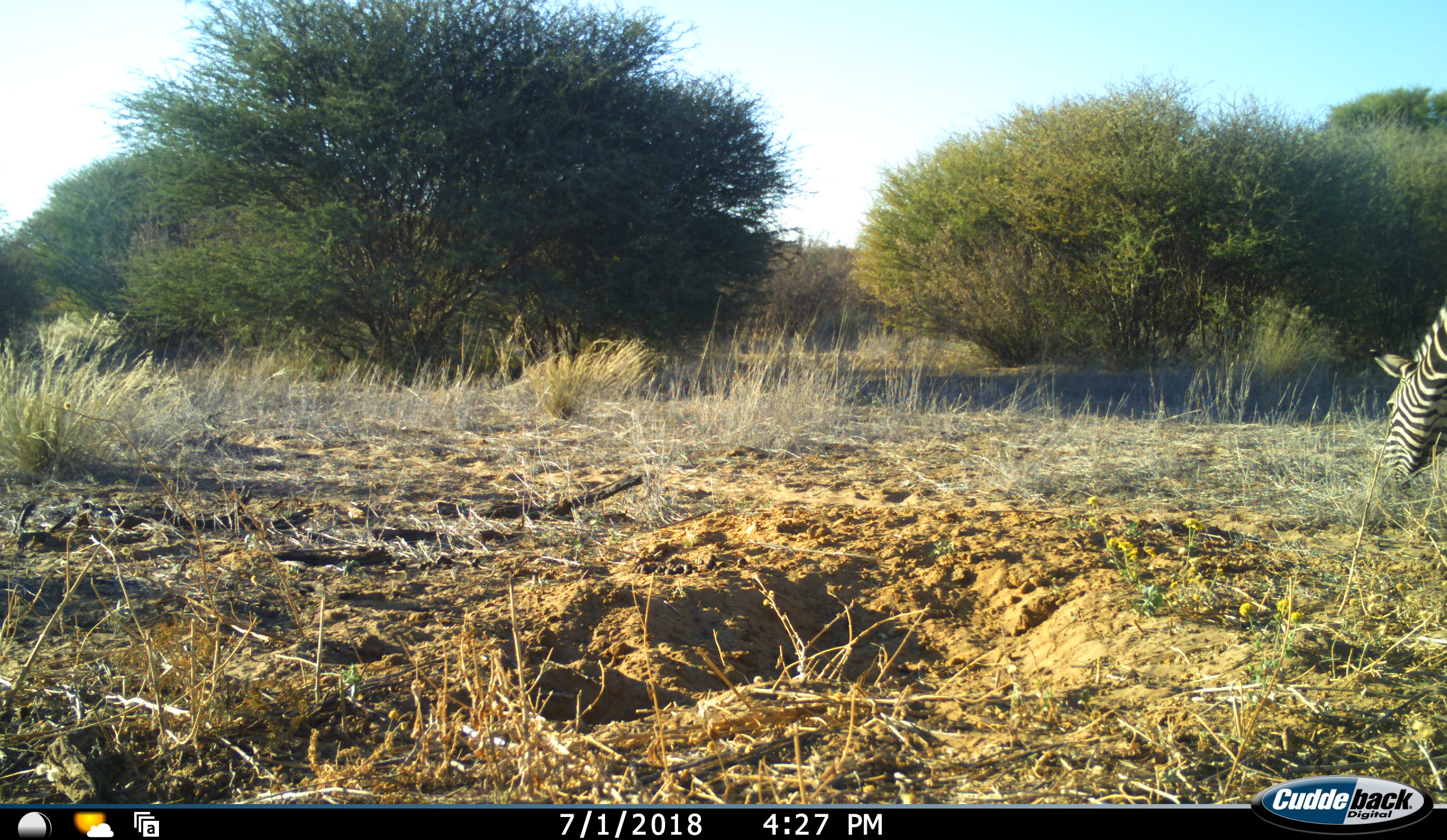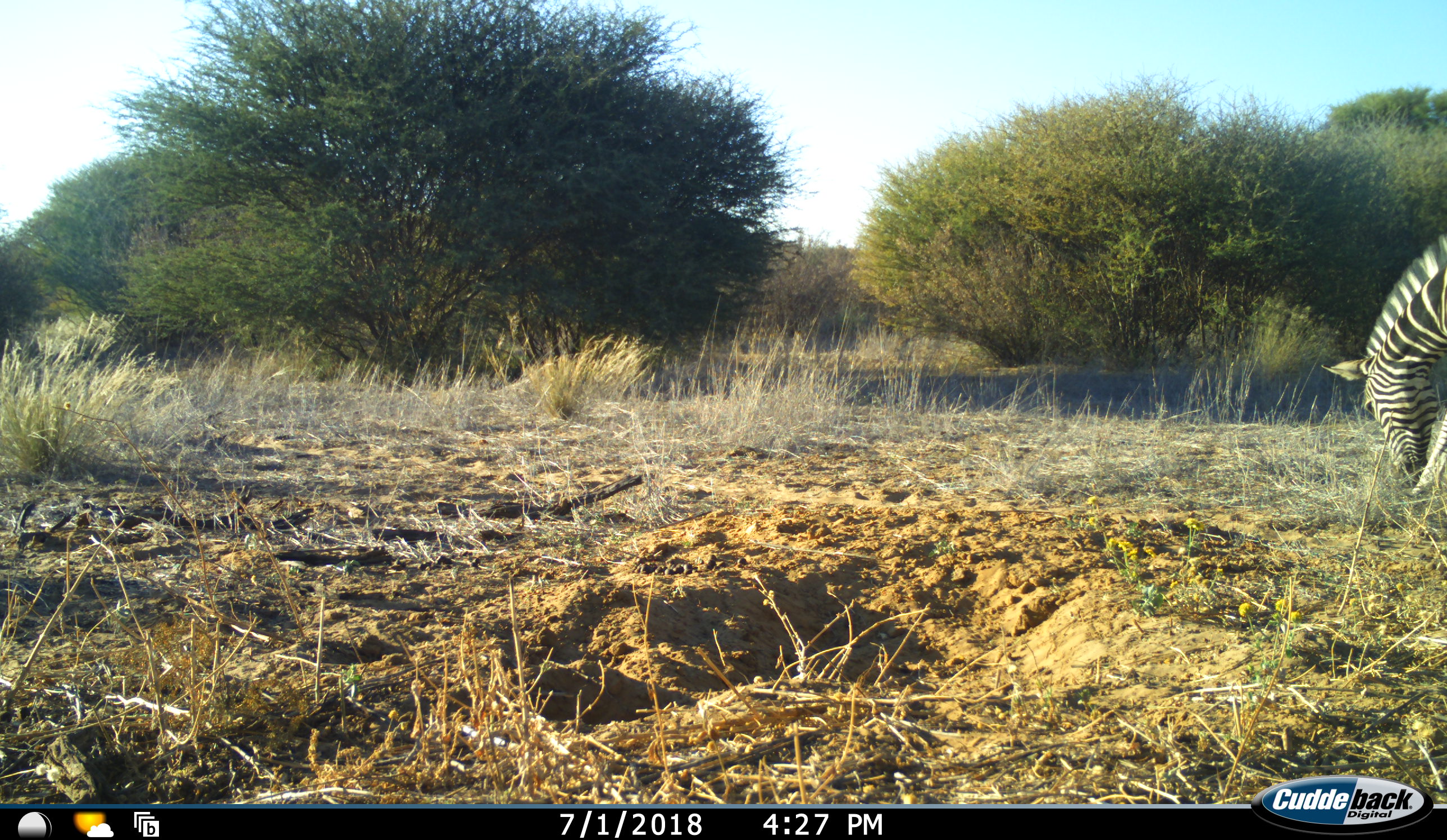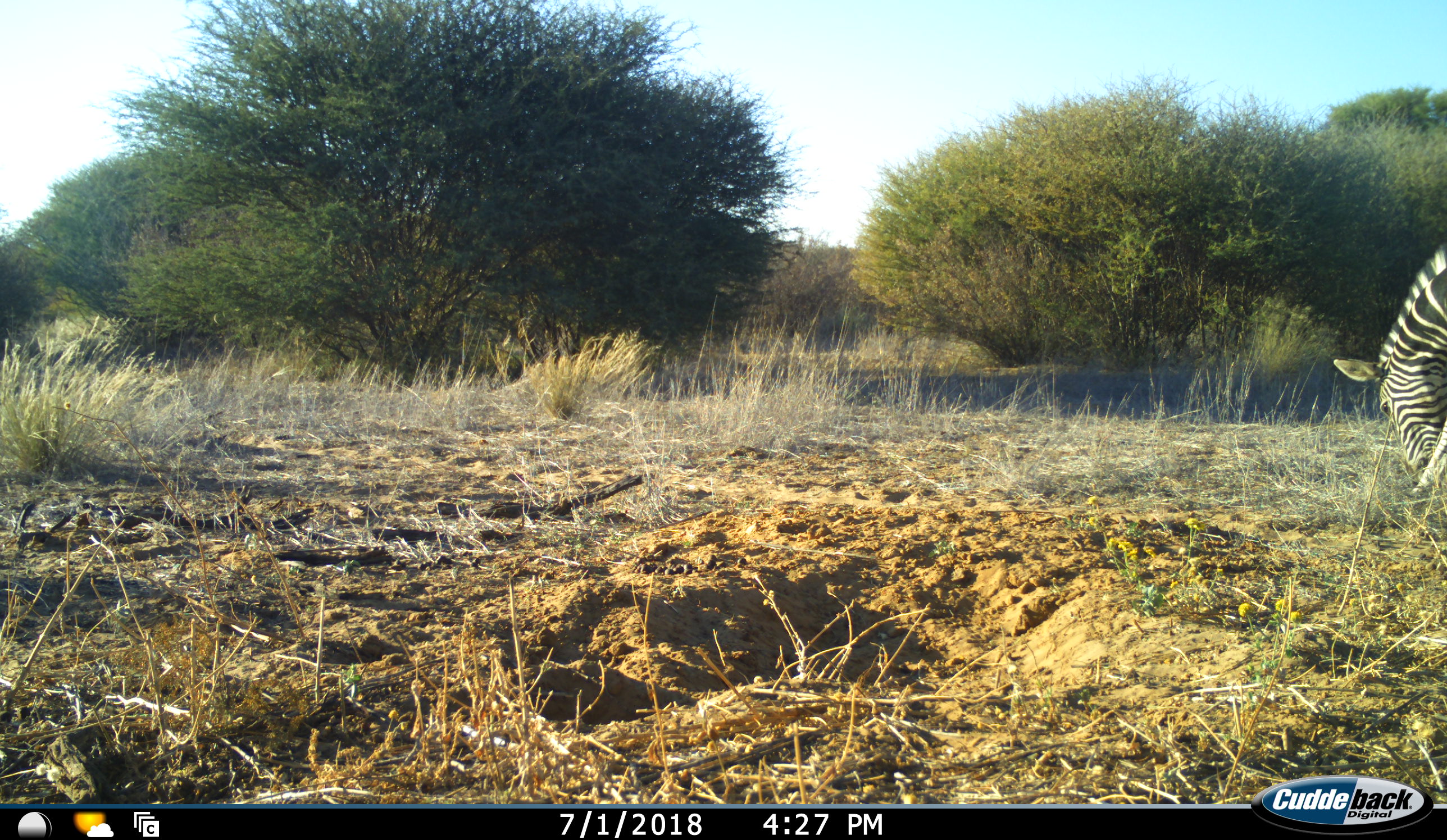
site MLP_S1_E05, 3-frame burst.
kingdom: Animalia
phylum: Chordata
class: Mammalia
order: Perissodactyla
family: Equidae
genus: Equus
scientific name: Equus quagga burchellii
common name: burchell's zebra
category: zebraburchells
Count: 1.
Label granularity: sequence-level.